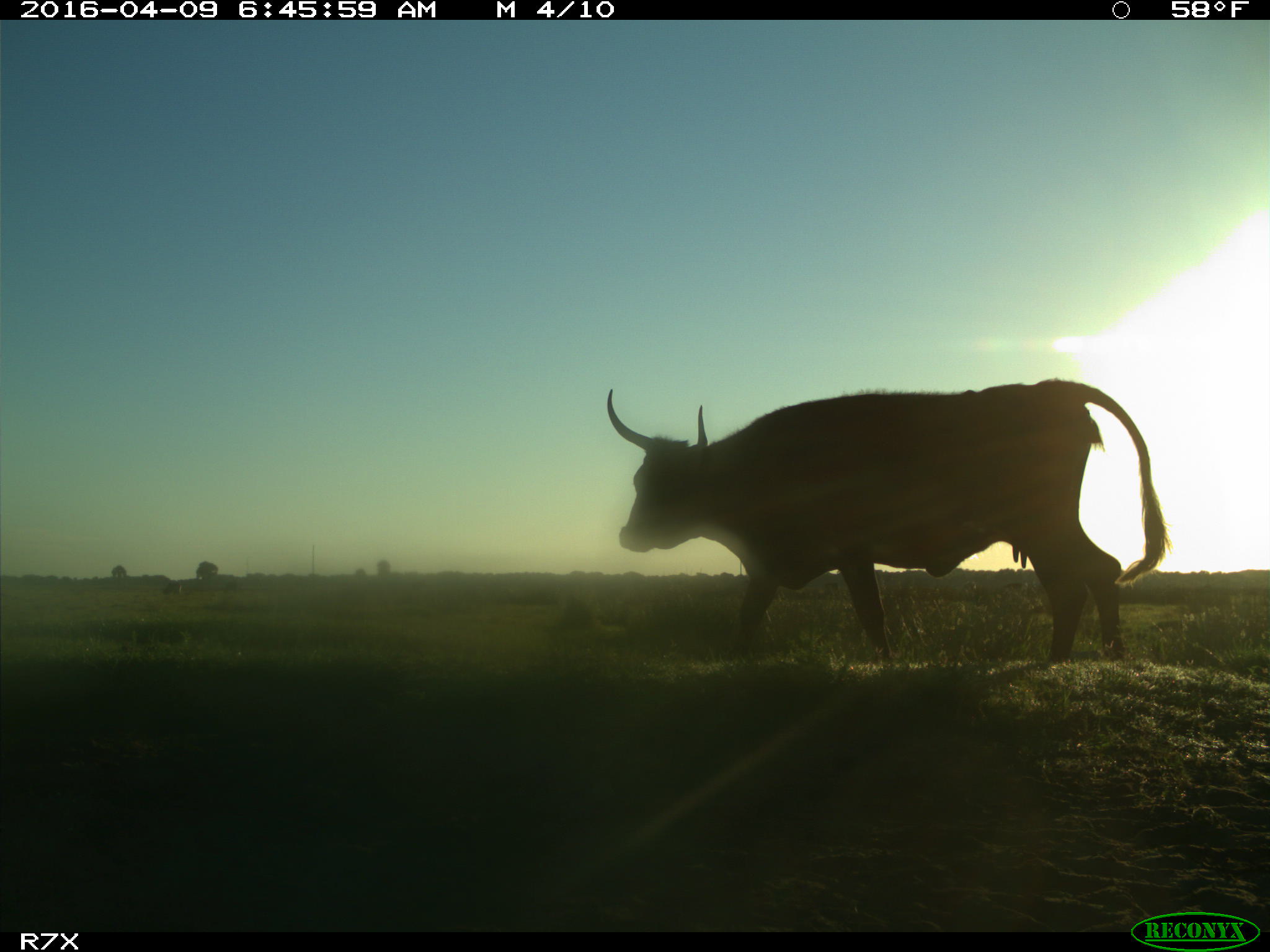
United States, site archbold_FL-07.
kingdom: Animalia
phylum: Chordata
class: Mammalia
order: Artiodactyla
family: Bovidae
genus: Bos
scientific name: Bos taurus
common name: domestic cow